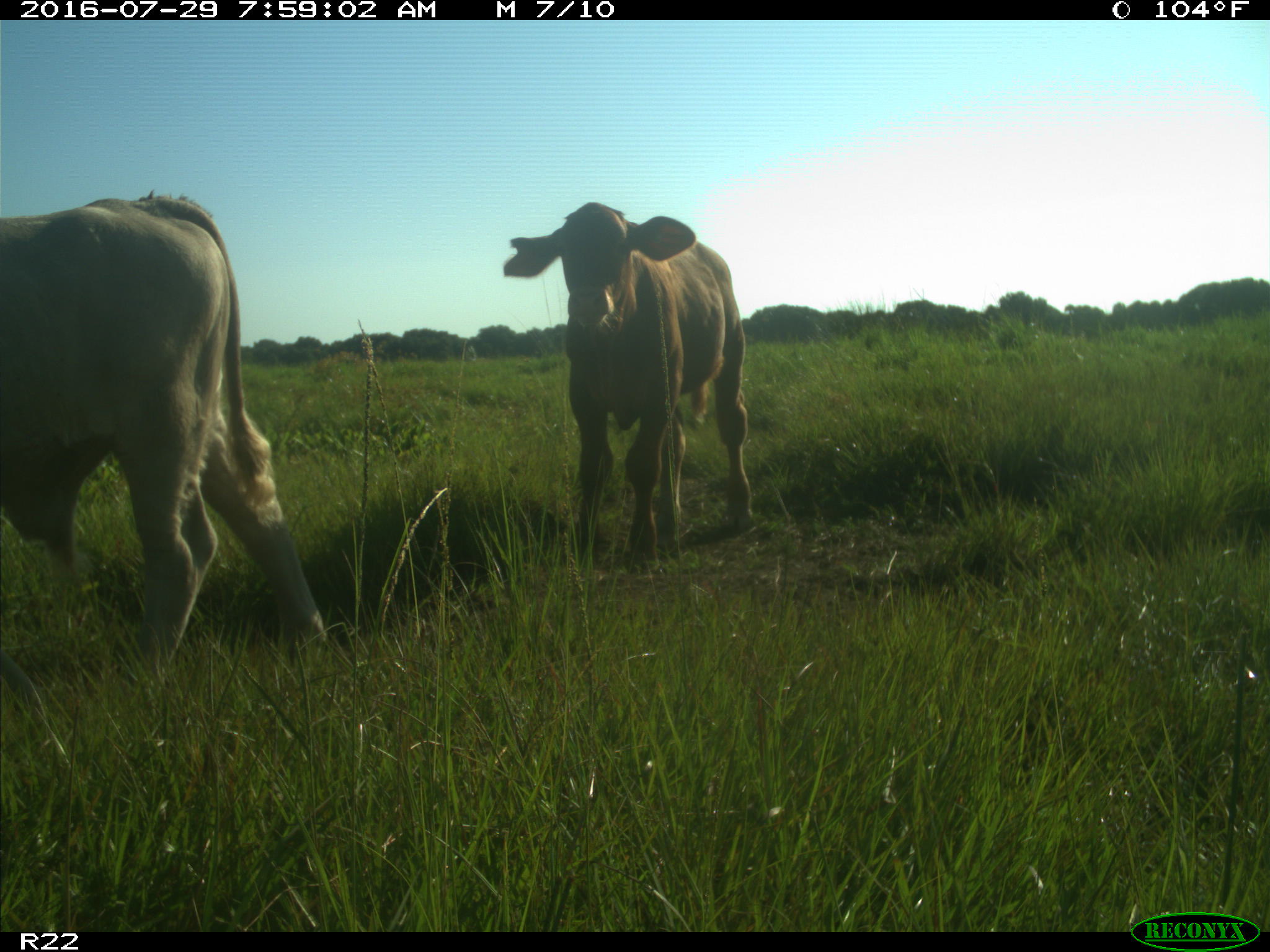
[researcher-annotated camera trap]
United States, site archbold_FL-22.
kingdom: Animalia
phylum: Chordata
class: Mammalia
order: Artiodactyla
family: Bovidae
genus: Bos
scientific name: Bos taurus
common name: domestic cow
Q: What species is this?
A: Bos taurus (domestic cow).